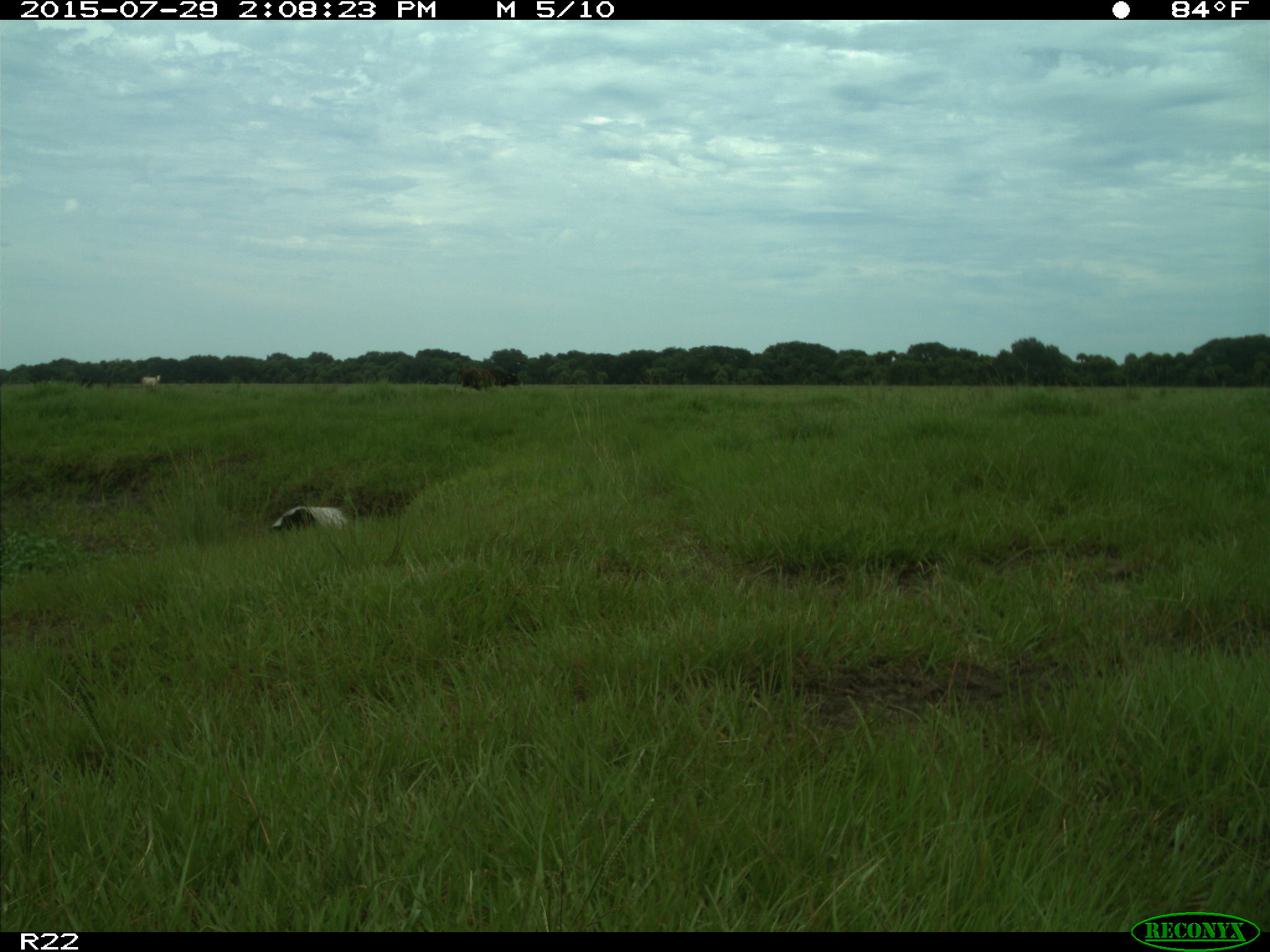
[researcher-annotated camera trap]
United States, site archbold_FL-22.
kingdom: Animalia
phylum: Chordata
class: Mammalia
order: Artiodactyla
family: Bovidae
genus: Bos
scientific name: Bos taurus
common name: domestic cow